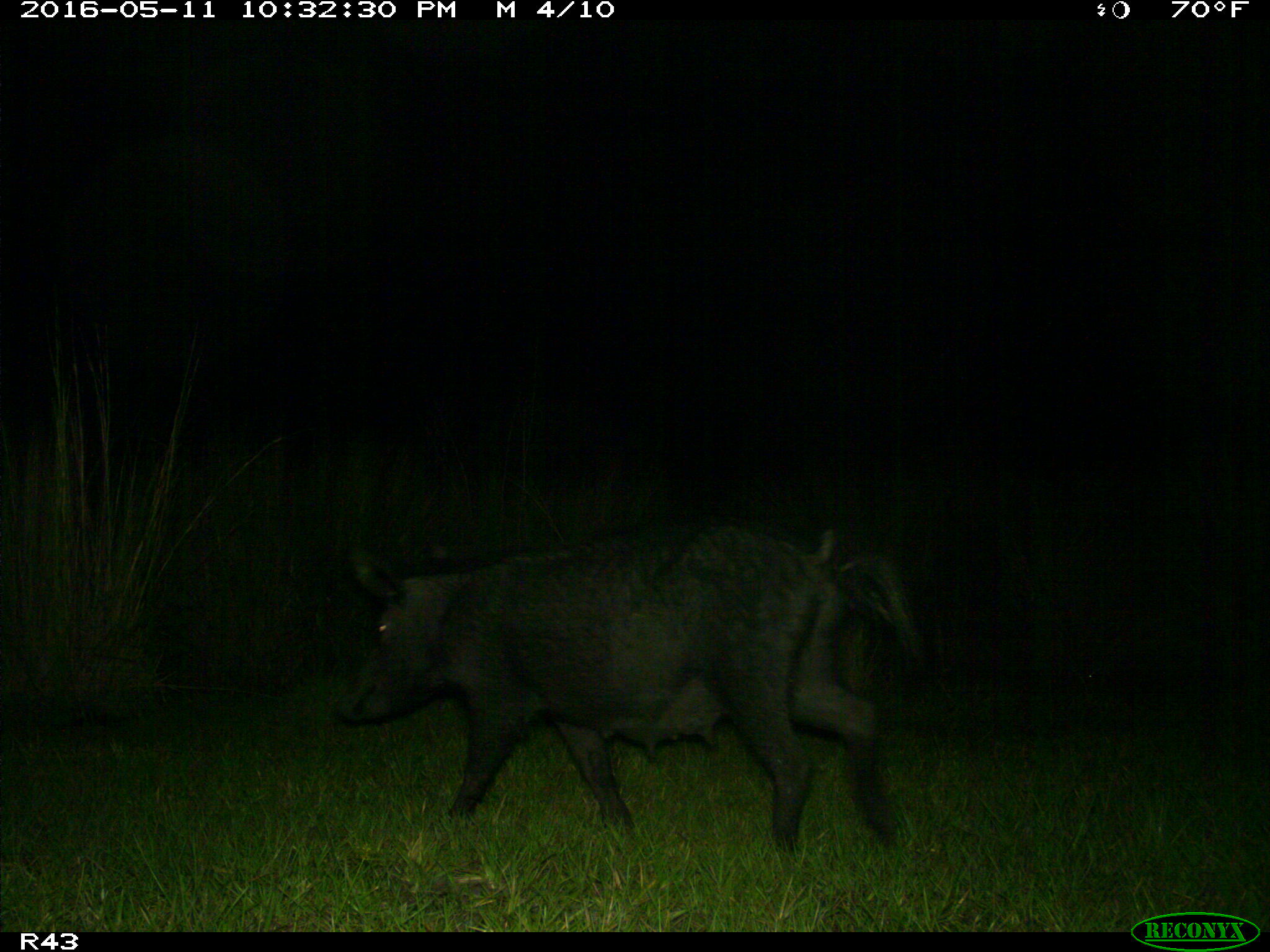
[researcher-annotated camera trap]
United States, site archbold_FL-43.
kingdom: Animalia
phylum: Chordata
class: Mammalia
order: Artiodactyla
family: Suidae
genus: Sus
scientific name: Sus scrofa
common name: wild boar